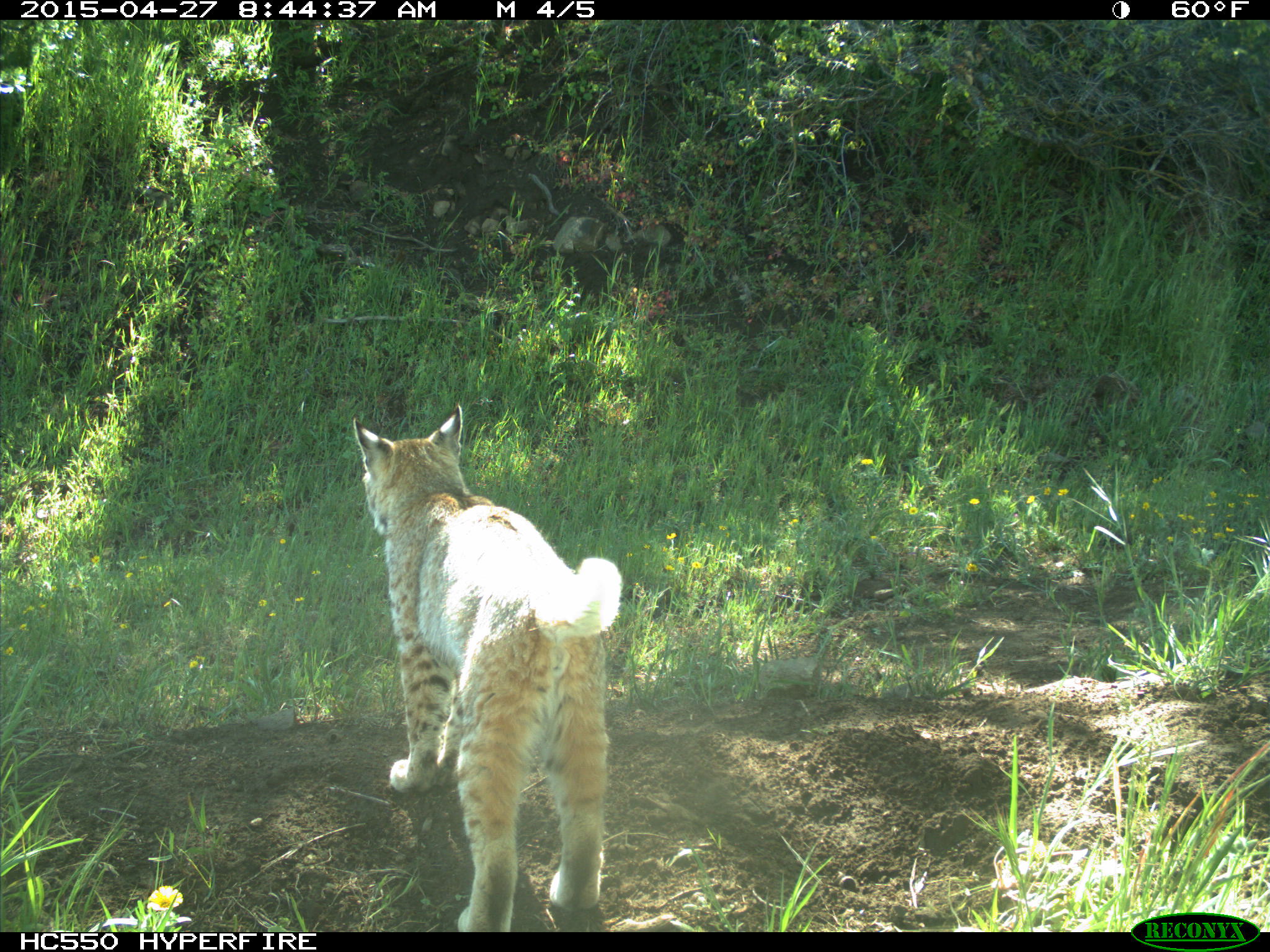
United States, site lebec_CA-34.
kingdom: Animalia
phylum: Chordata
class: Mammalia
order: Carnivora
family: Felidae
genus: Lynx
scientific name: Lynx rufus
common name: bobcat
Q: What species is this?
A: Lynx rufus (bobcat).